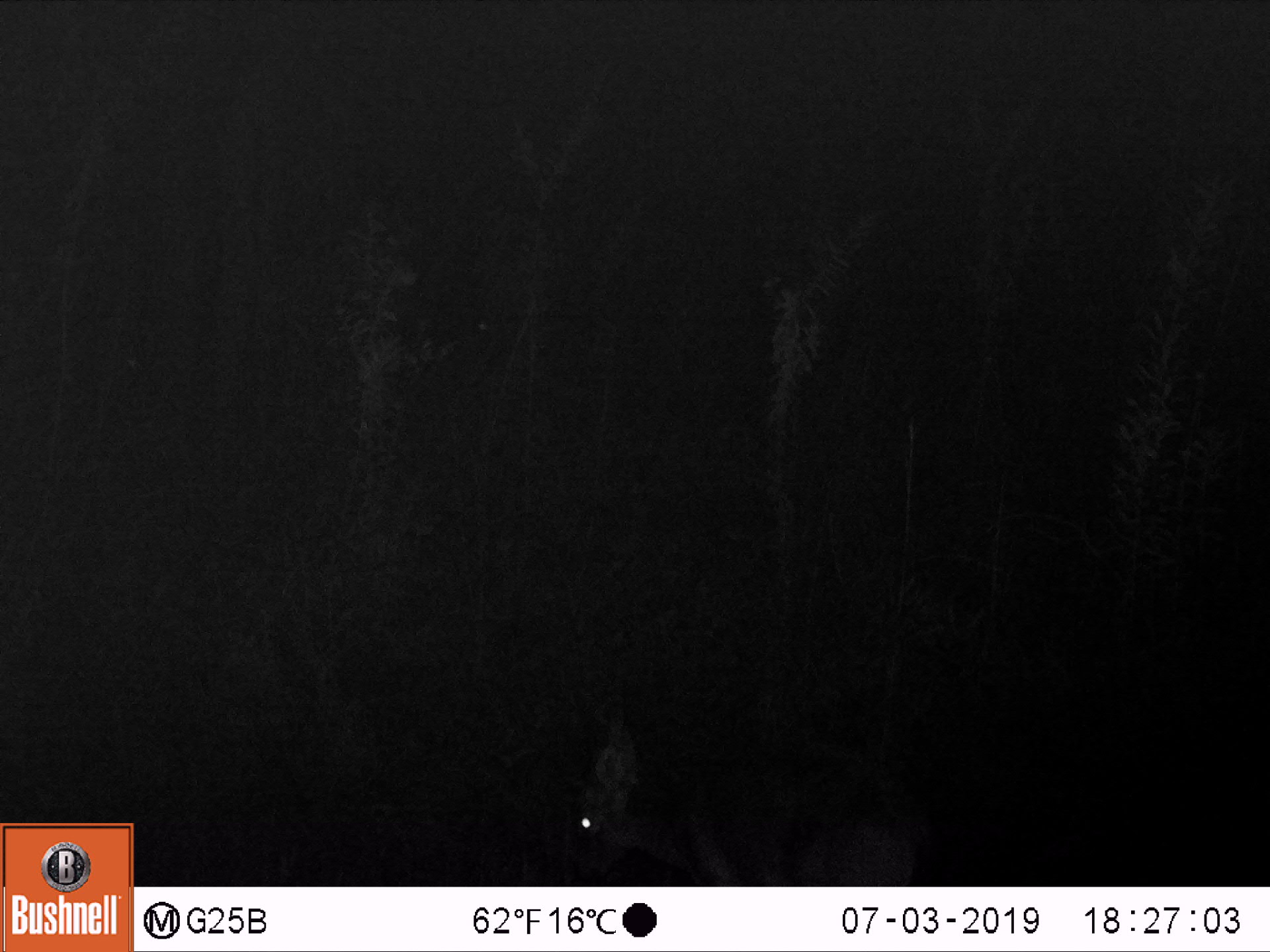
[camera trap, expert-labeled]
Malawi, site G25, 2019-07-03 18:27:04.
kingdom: Animalia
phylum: Chordata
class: Mammalia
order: Artiodactyla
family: Bovidae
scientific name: Antilopinae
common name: small antelope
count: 1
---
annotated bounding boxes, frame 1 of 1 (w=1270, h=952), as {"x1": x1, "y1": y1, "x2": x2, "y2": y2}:
small antelope: {"x1": 524, "y1": 720, "x2": 1020, "y2": 886}